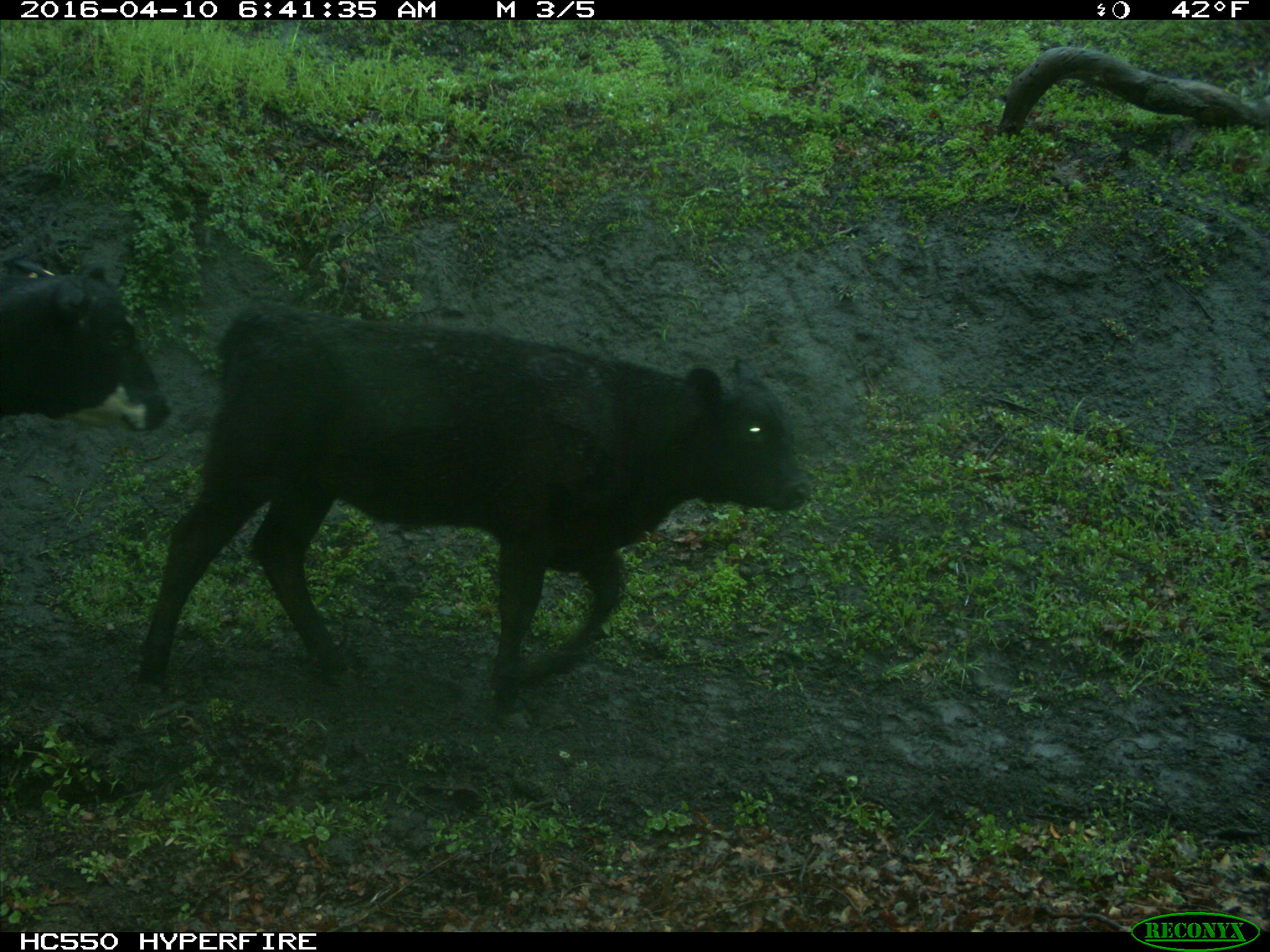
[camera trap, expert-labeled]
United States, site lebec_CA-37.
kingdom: Animalia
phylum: Chordata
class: Mammalia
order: Artiodactyla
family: Bovidae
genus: Bos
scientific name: Bos taurus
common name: domestic cow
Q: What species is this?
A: Bos taurus (domestic cow).